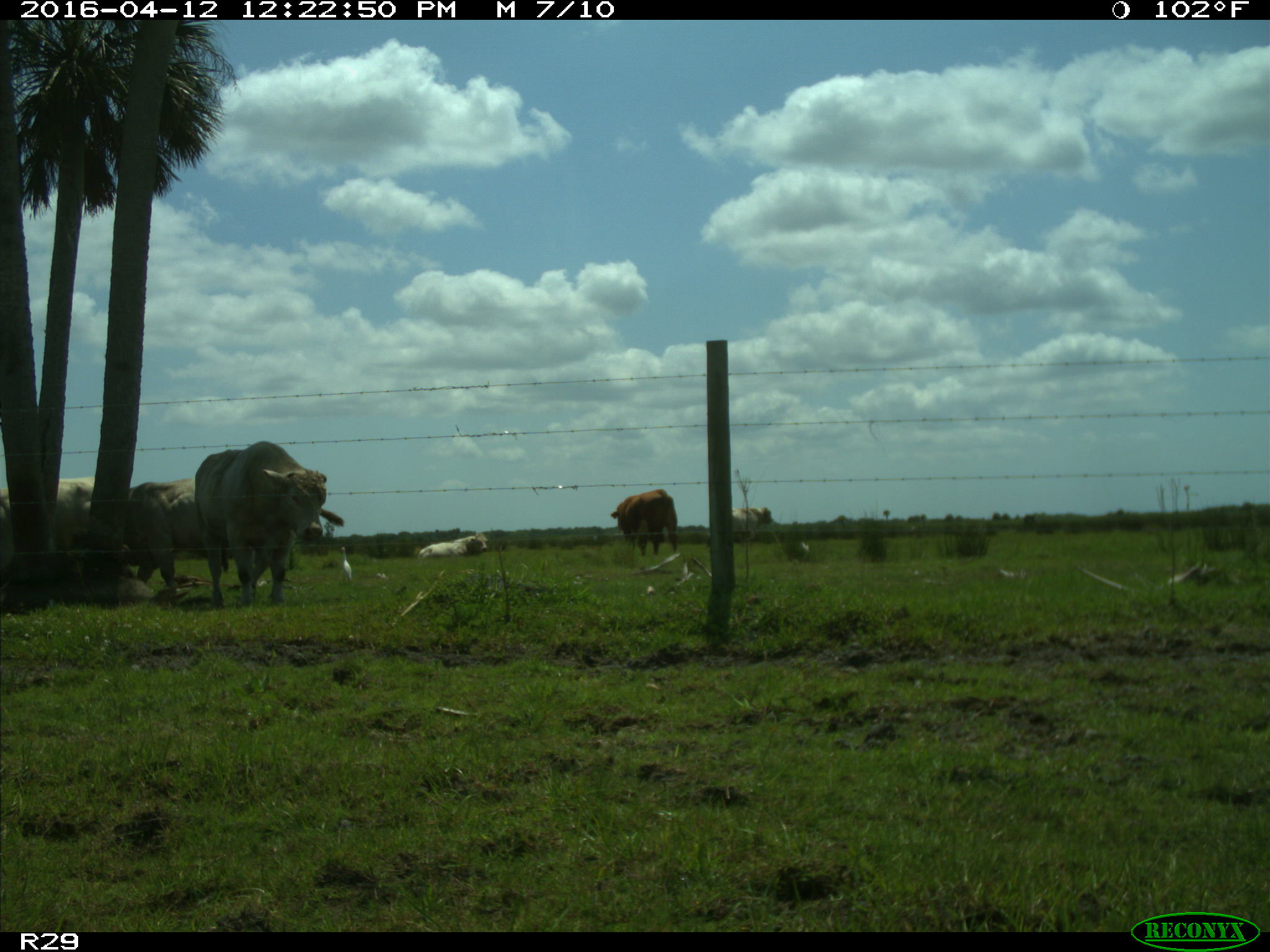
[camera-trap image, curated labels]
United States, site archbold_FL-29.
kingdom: Animalia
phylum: Chordata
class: Mammalia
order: Artiodactyla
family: Bovidae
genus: Bos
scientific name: Bos taurus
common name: domestic cow